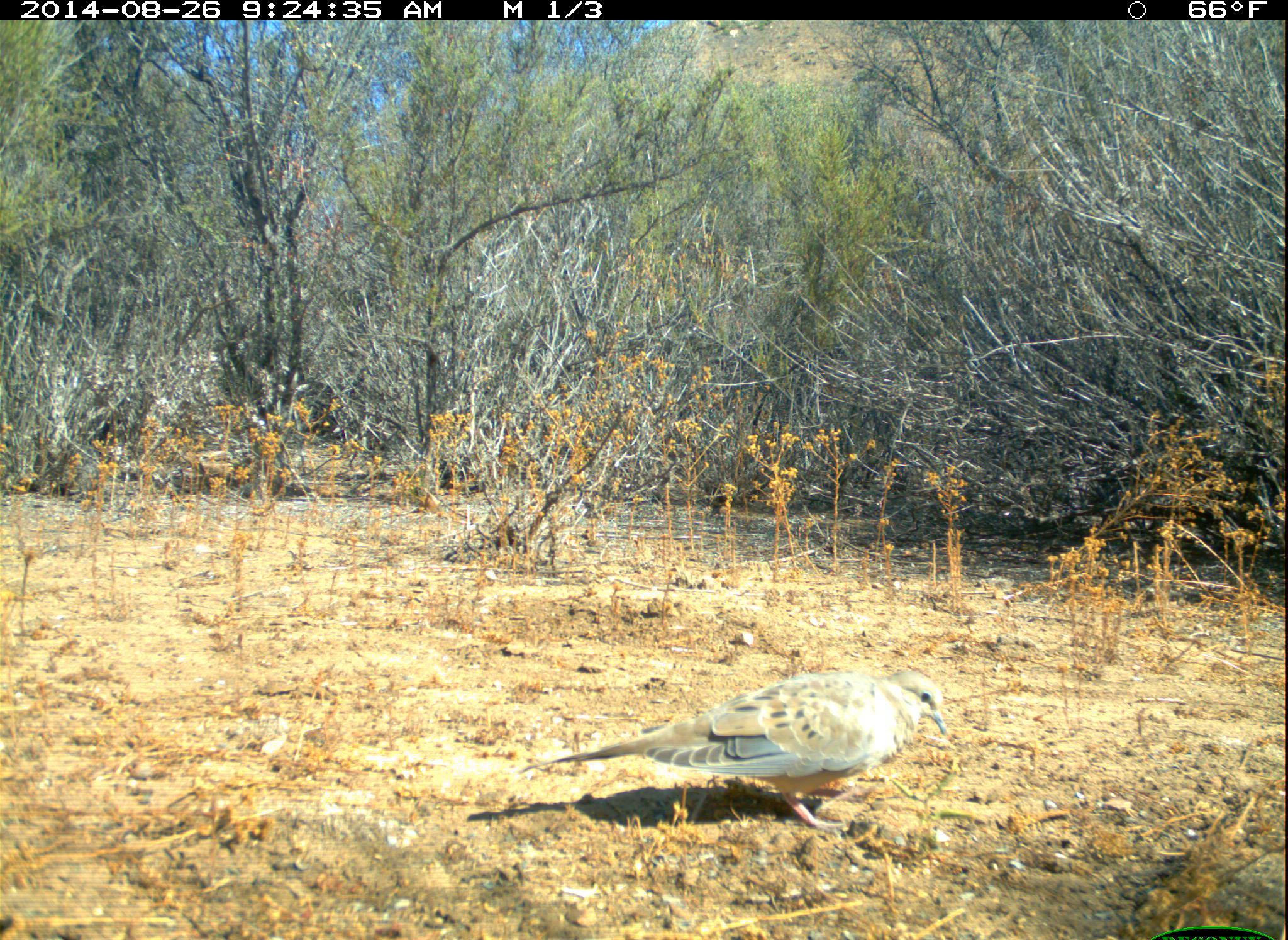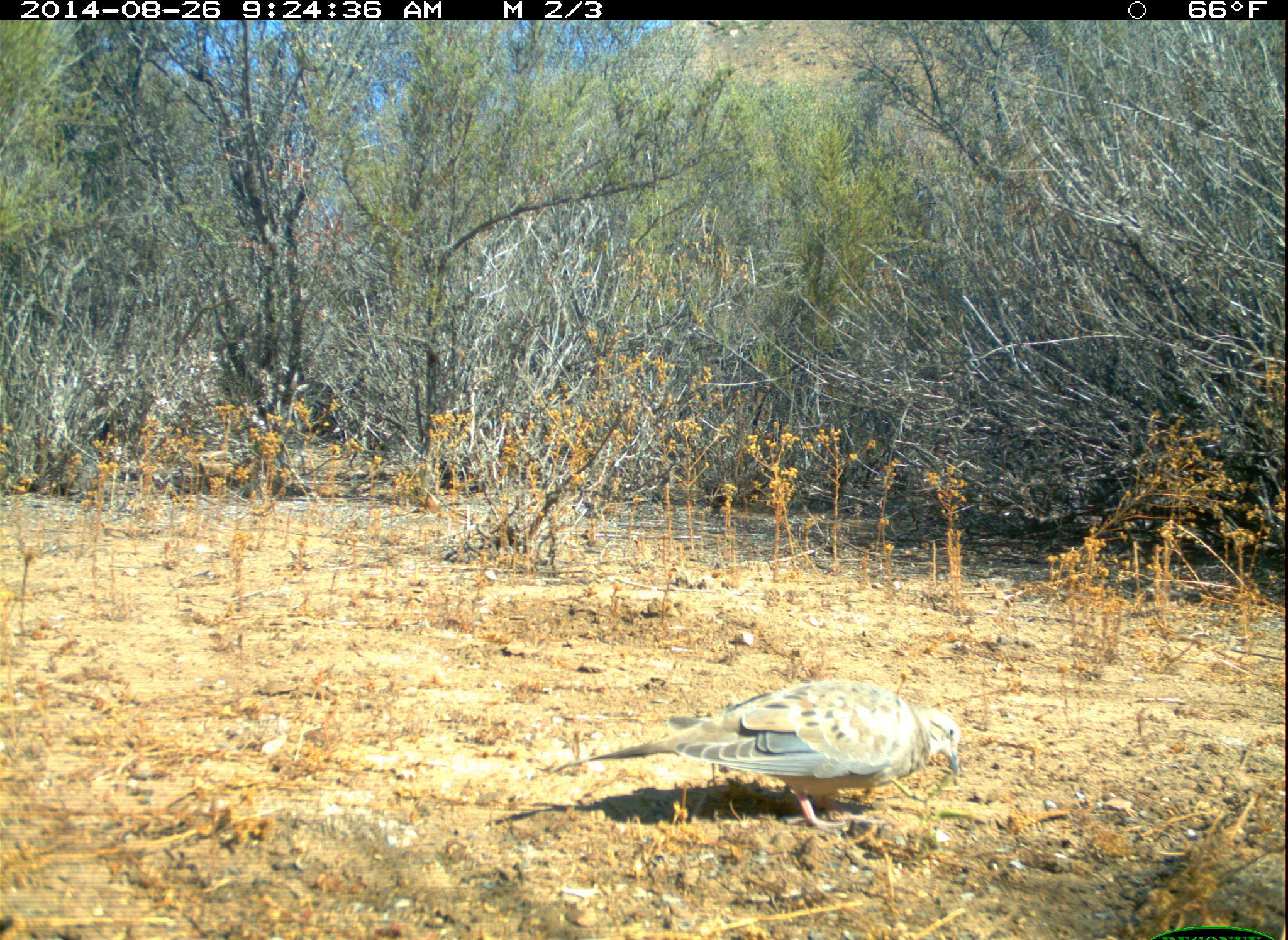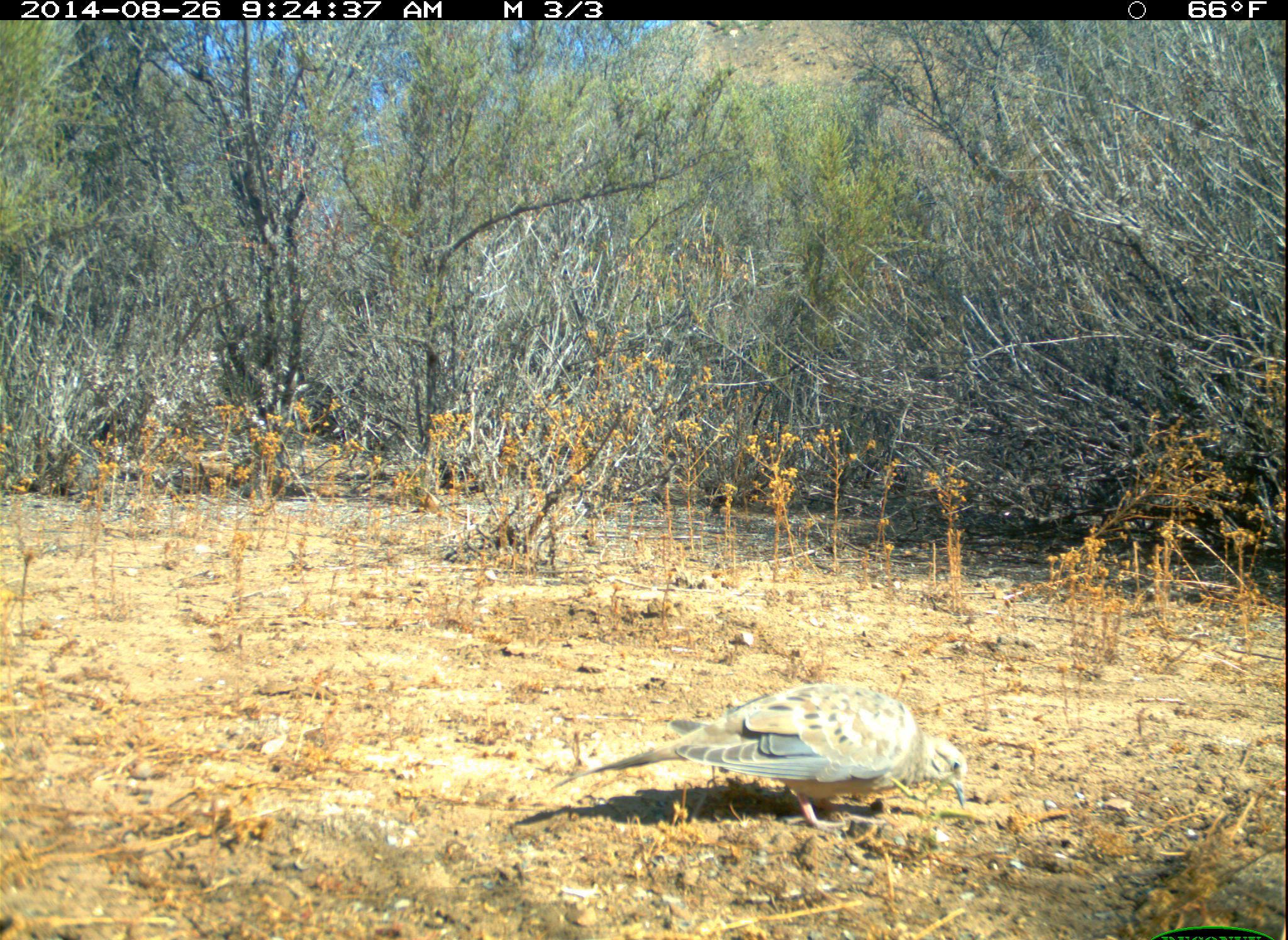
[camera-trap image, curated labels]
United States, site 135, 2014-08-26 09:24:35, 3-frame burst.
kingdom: Animalia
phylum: Chordata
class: Aves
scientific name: Aves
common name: bird